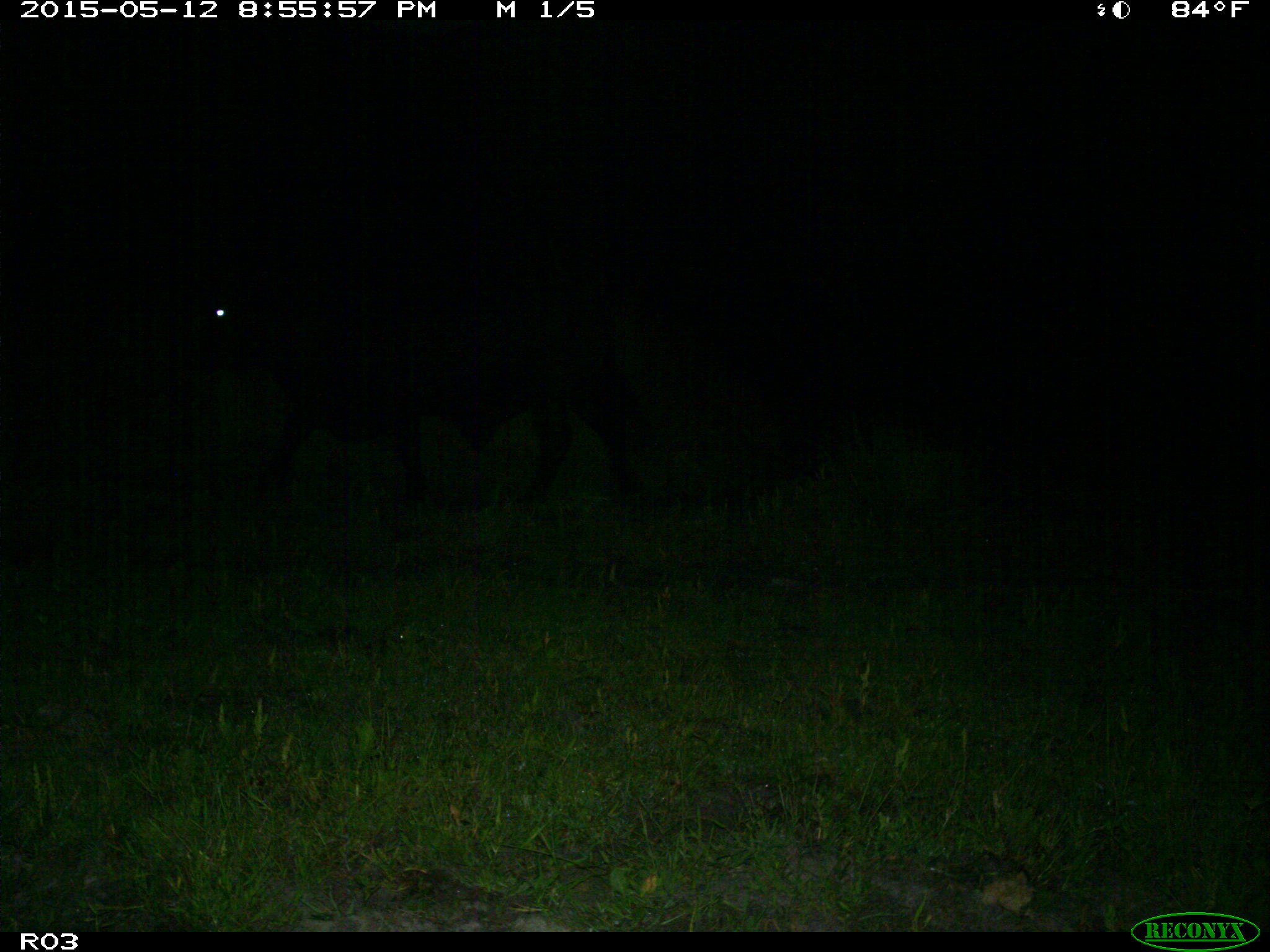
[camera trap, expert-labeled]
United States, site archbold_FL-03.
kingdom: Animalia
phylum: Chordata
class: Mammalia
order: Artiodactyla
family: Bovidae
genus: Bos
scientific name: Bos taurus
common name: domestic cow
Bos taurus (domestic cow).